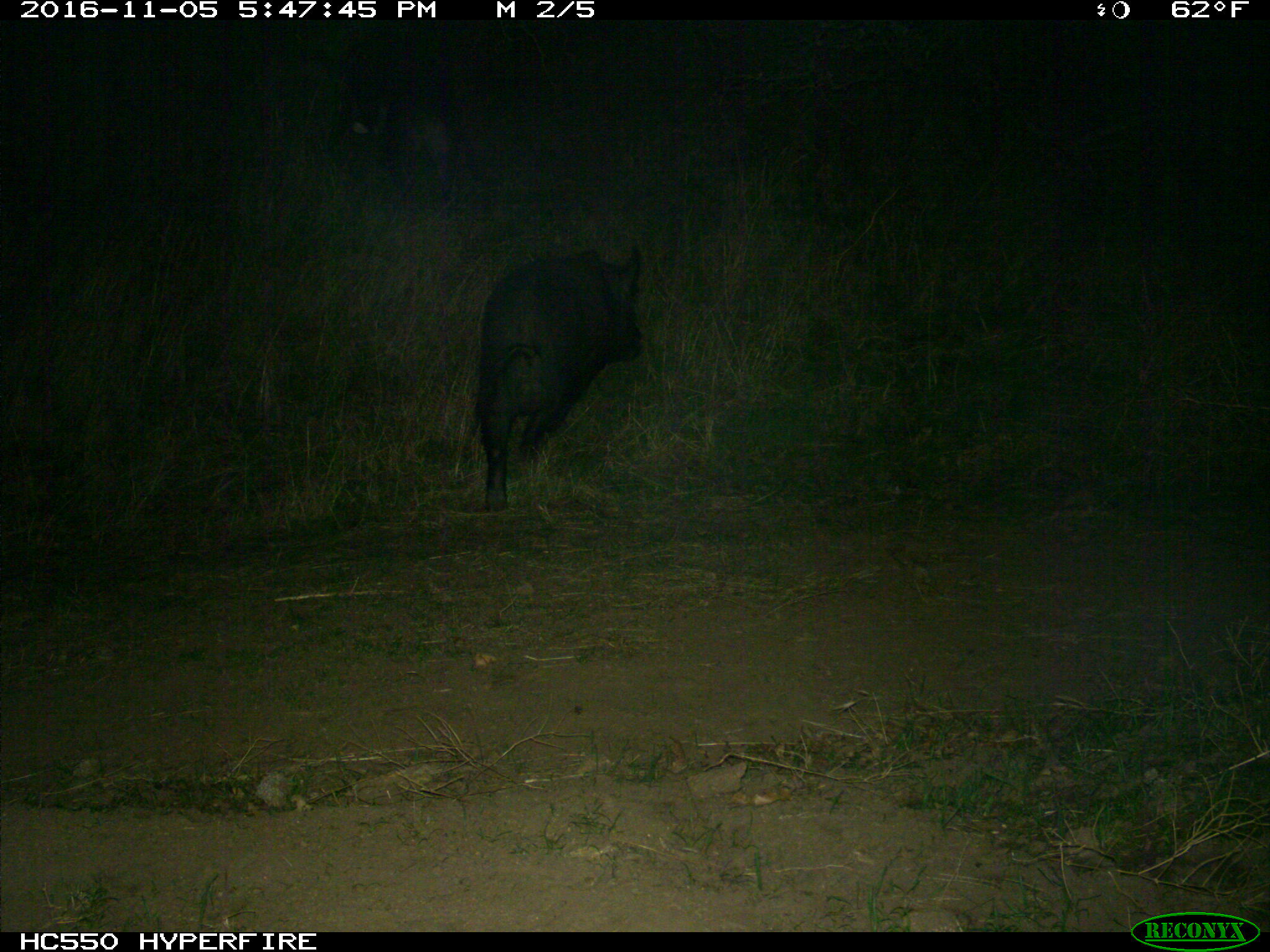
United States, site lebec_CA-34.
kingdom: Animalia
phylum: Chordata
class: Mammalia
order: Artiodactyla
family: Suidae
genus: Sus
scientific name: Sus scrofa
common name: wild boar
Sus scrofa (wild boar).